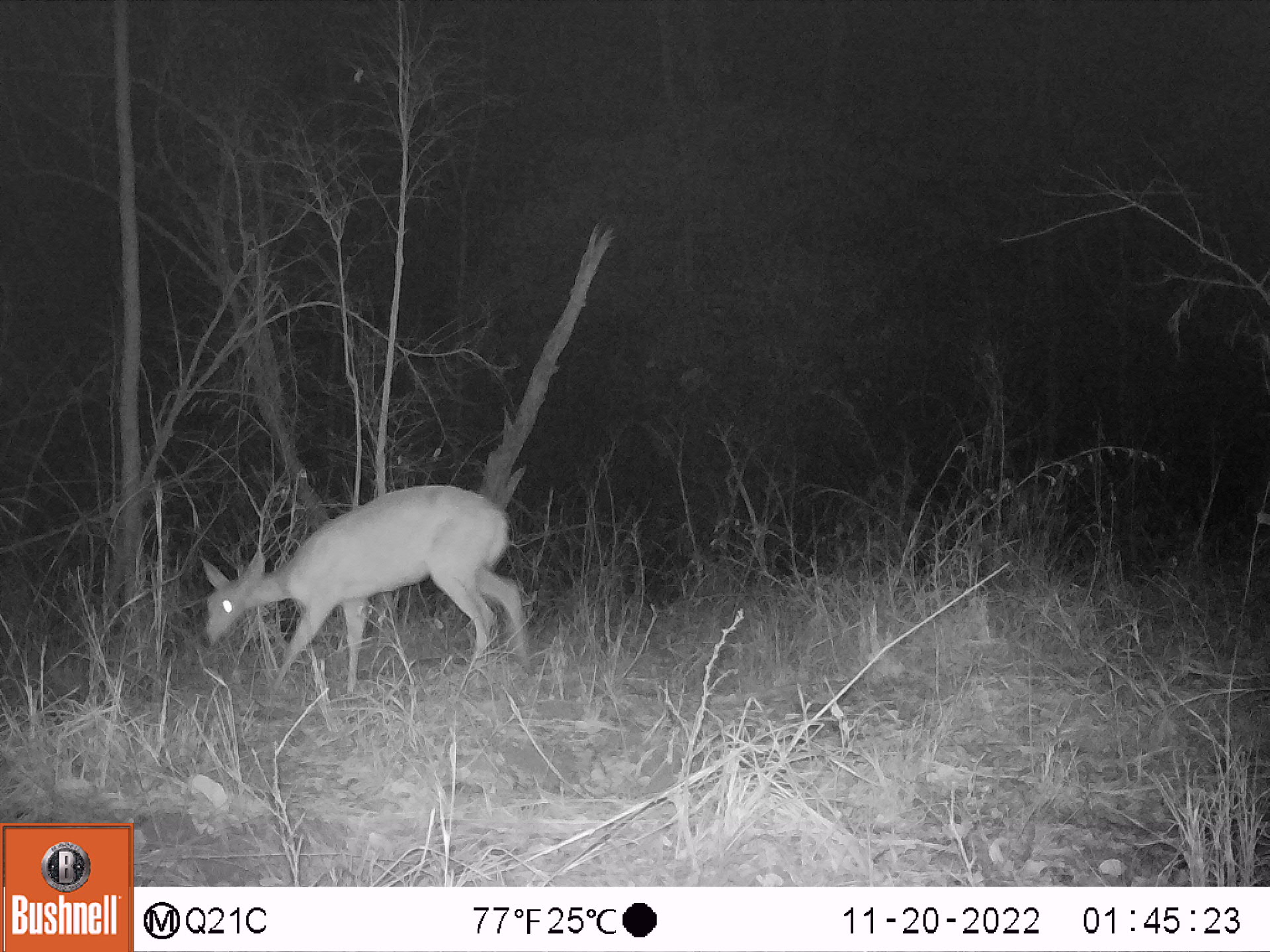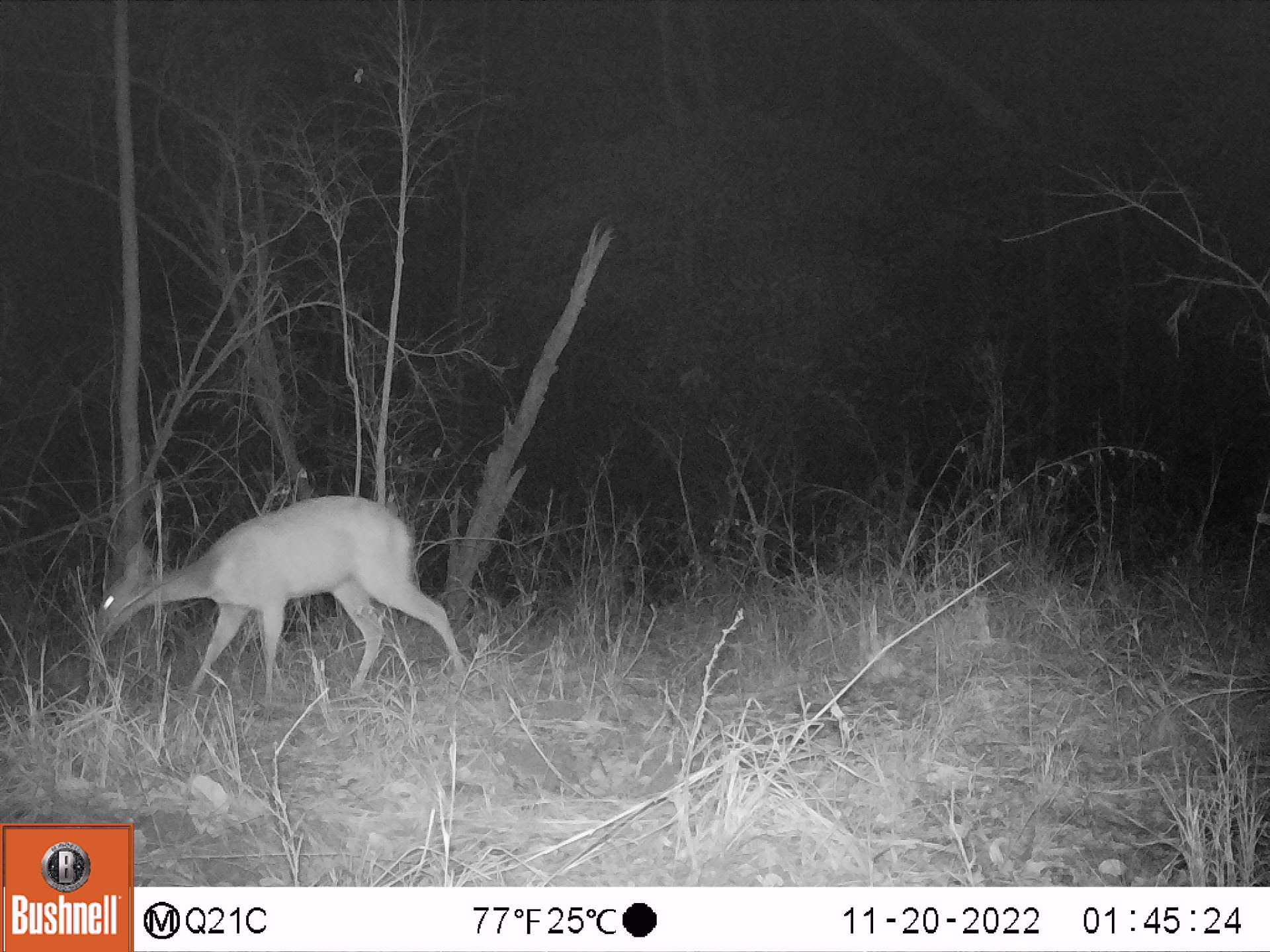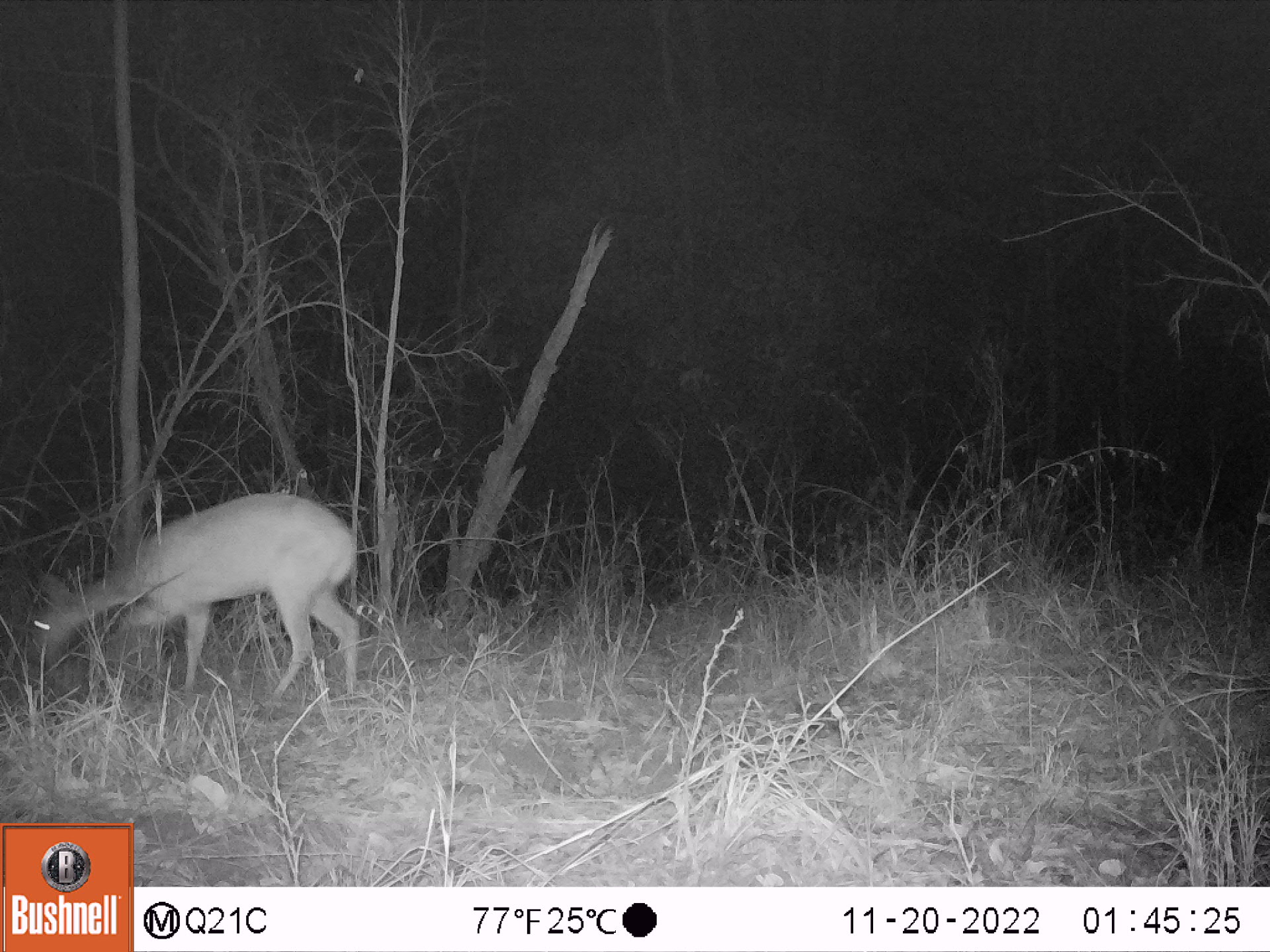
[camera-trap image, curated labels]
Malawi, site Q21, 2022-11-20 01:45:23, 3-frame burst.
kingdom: Animalia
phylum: Chordata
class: Mammalia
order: Artiodactyla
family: Bovidae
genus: Tragelaphus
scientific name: Tragelaphus sylvaticus sylvaticus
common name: cape bushbuck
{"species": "cape bushbuck (Tragelaphus sylvaticus sylvaticus)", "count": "1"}